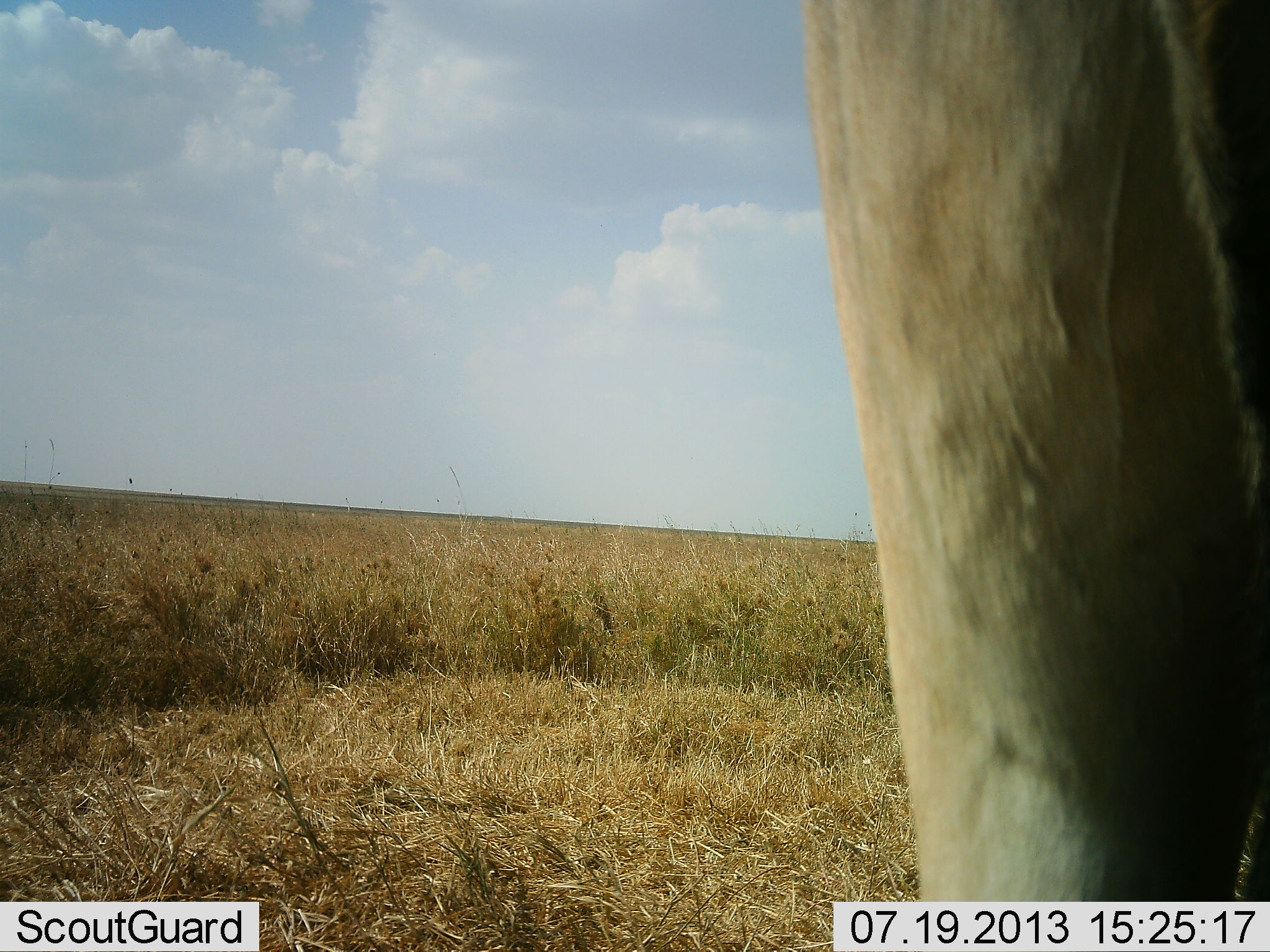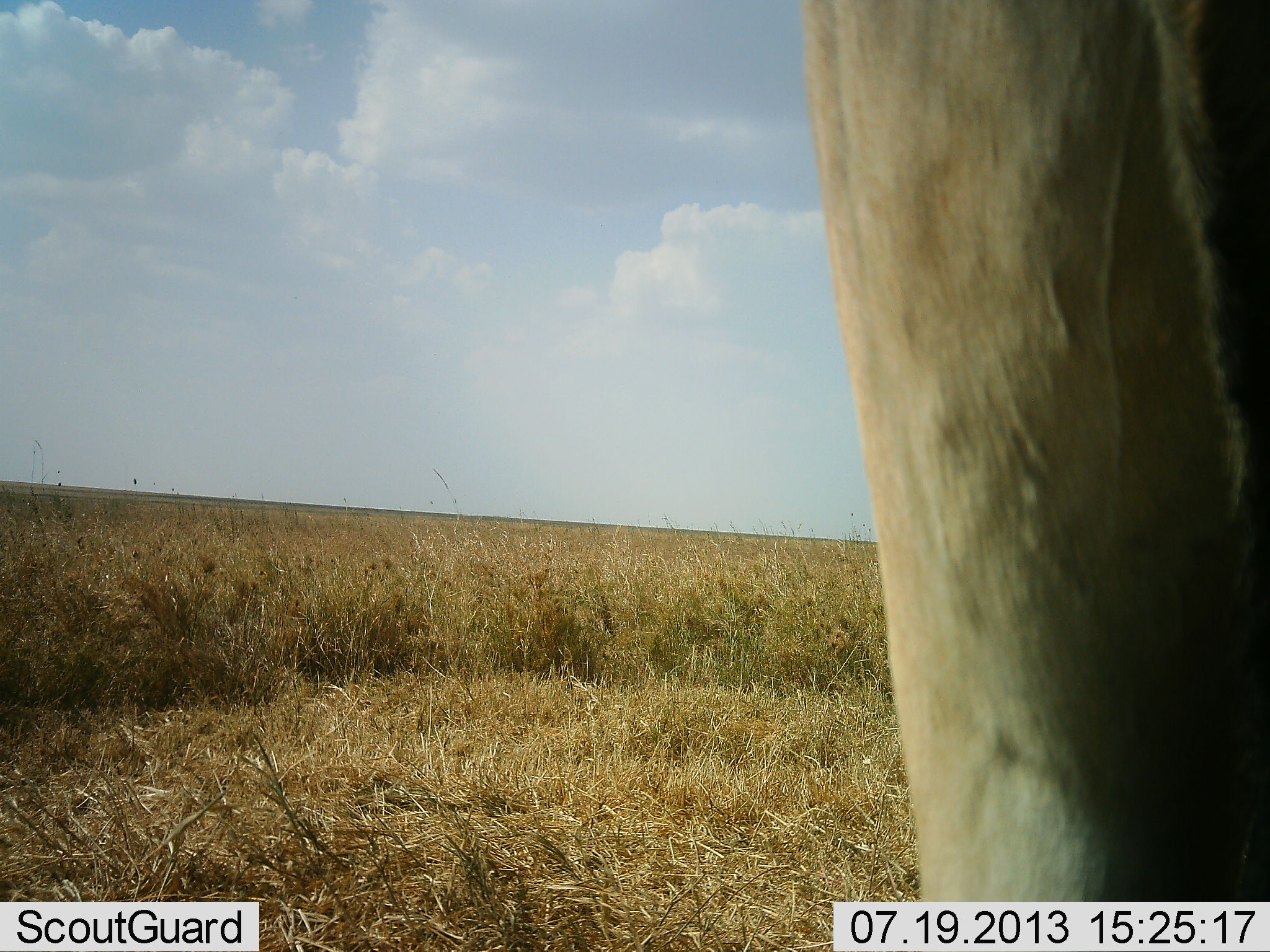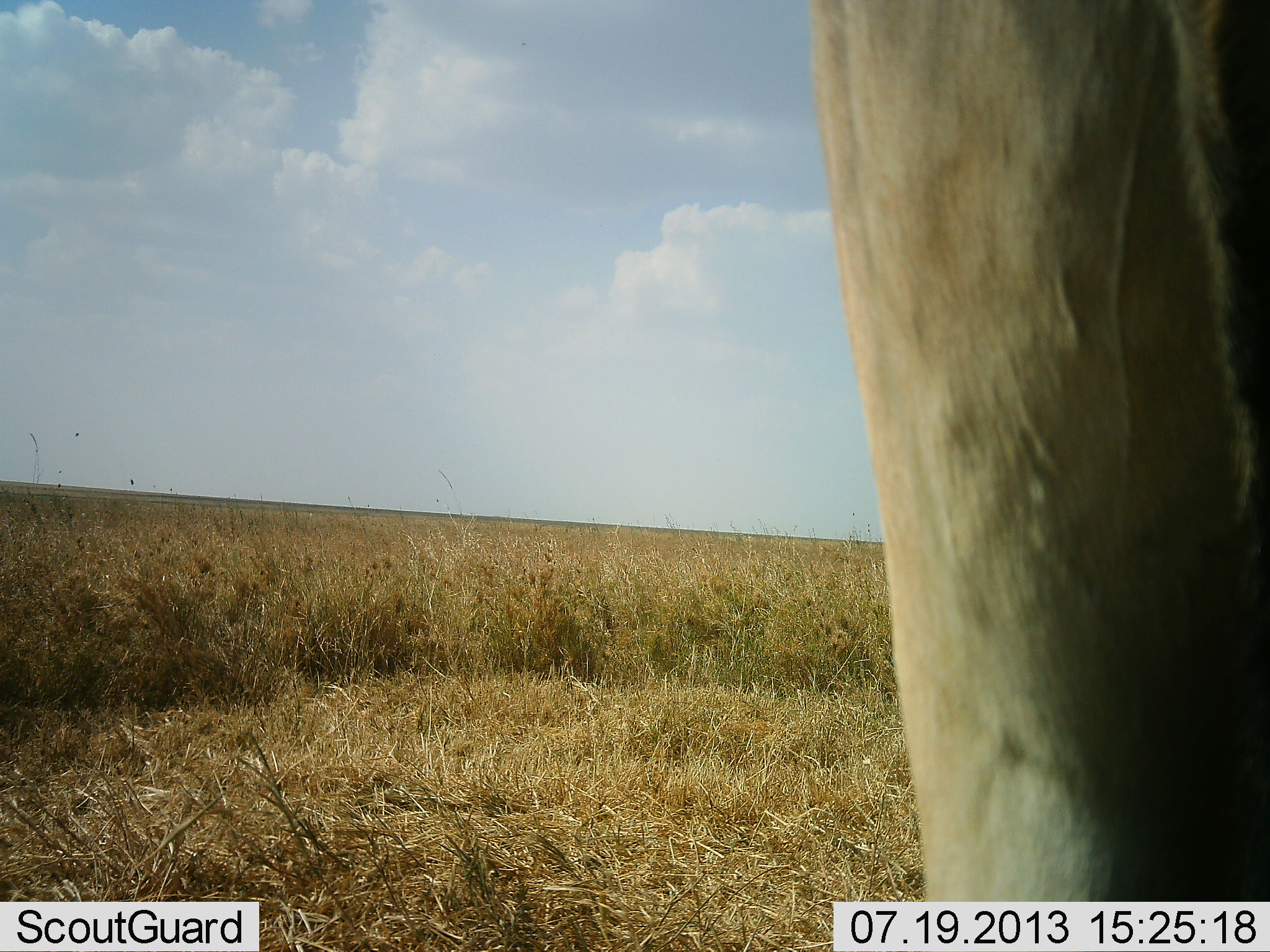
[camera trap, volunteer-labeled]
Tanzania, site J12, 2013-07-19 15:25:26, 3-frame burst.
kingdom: Animalia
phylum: Chordata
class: Mammalia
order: Artiodactyla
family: Bovidae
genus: Alcelaphus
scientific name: Alcelaphus buselaphus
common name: hartebeest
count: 1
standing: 100%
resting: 0%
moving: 0%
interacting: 0%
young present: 0%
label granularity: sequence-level